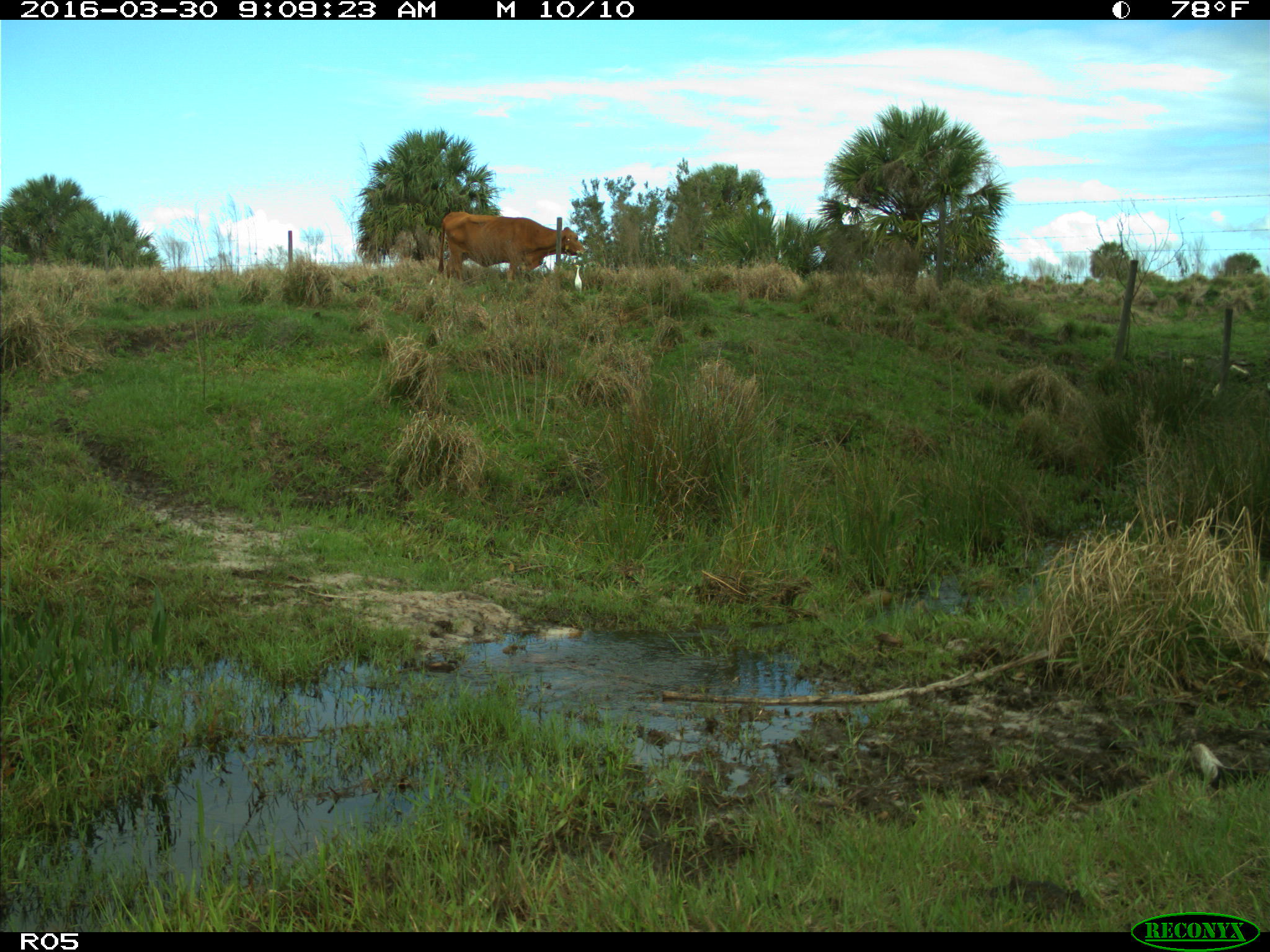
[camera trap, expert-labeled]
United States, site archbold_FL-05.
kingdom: Animalia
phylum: Chordata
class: Mammalia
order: Artiodactyla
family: Bovidae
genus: Bos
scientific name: Bos taurus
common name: domestic cow